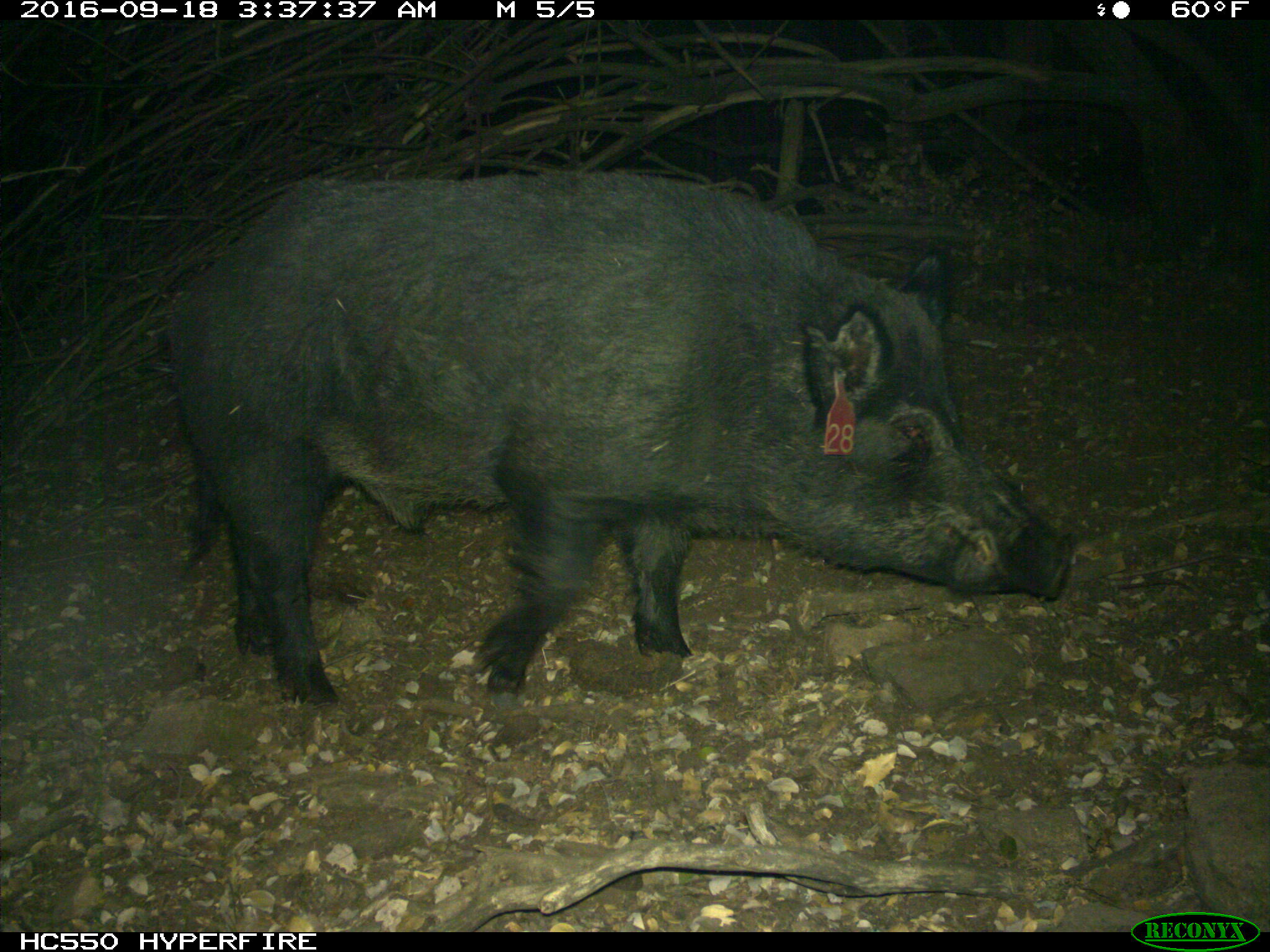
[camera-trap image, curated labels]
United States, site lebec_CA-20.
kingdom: Animalia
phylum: Chordata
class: Mammalia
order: Artiodactyla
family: Suidae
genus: Sus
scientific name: Sus scrofa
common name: wild boar